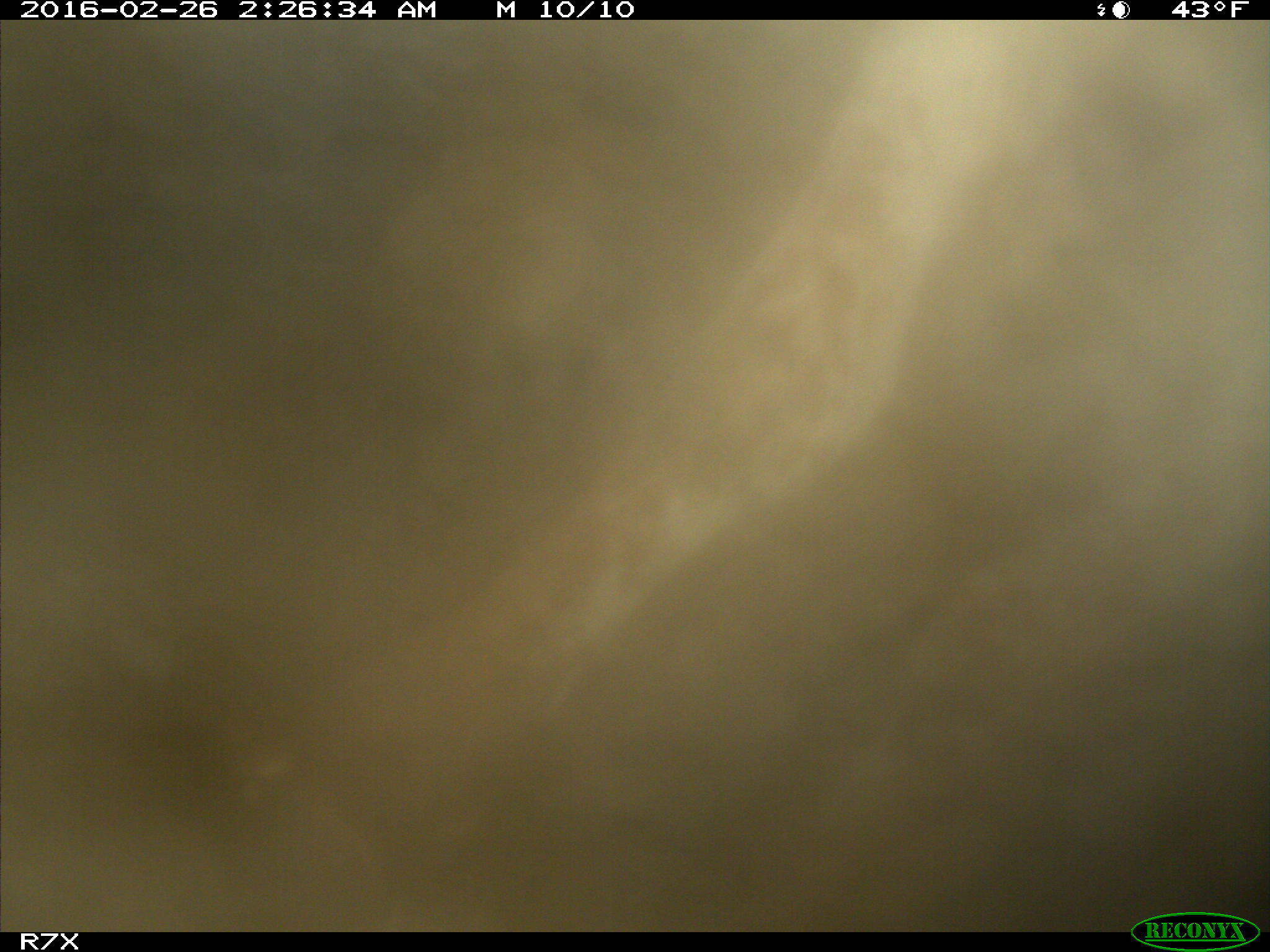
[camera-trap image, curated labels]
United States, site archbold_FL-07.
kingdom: Animalia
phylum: Chordata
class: Mammalia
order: Artiodactyla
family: Bovidae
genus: Bos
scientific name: Bos taurus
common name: domestic cow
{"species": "Bos taurus (domestic cow)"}